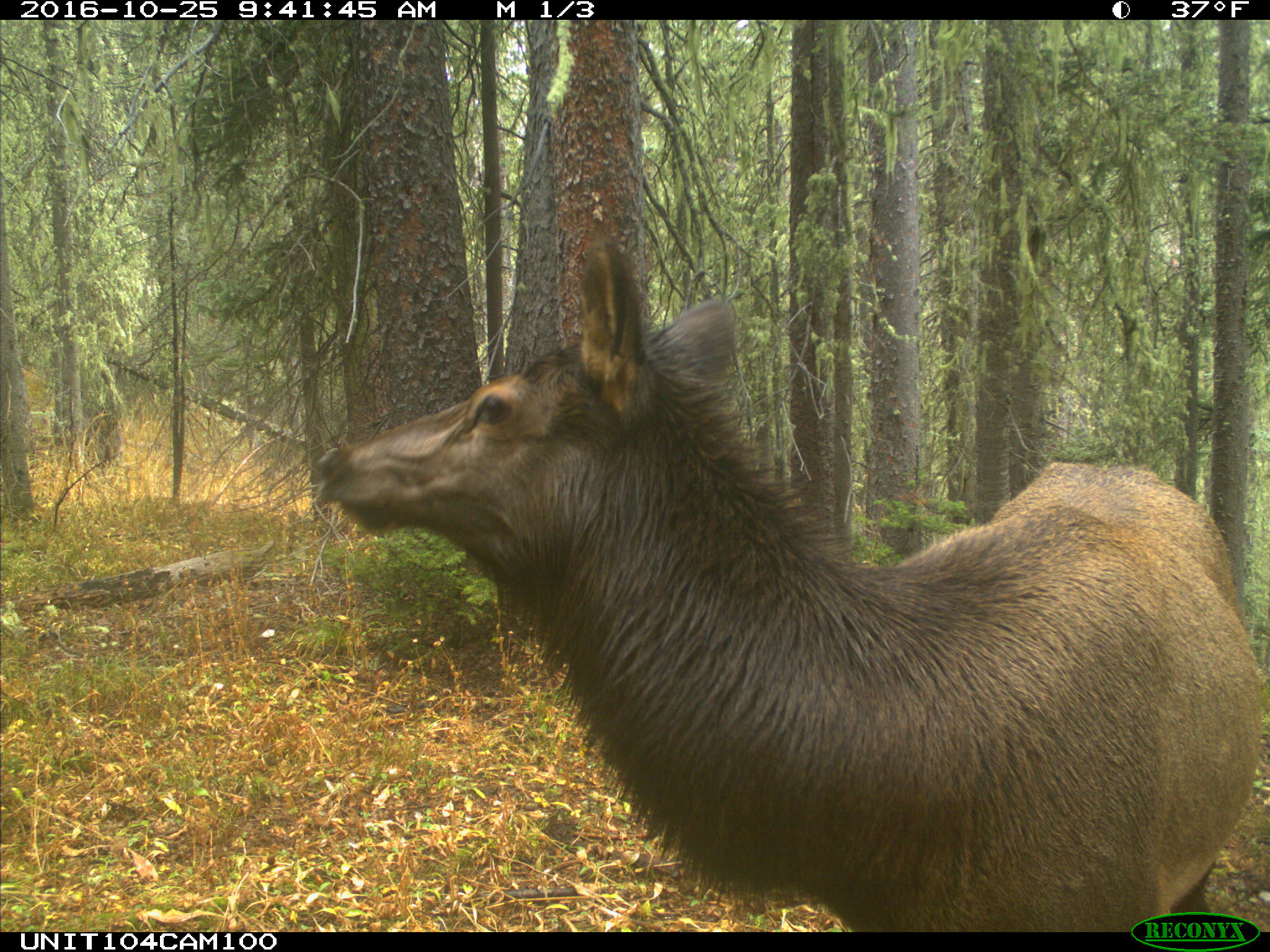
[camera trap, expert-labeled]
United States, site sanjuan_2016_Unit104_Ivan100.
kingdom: Animalia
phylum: Chordata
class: Mammalia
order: Artiodactyla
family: Cervidae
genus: Cervus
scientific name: Cervus elaphus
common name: red deer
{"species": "Cervus elaphus (red deer)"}